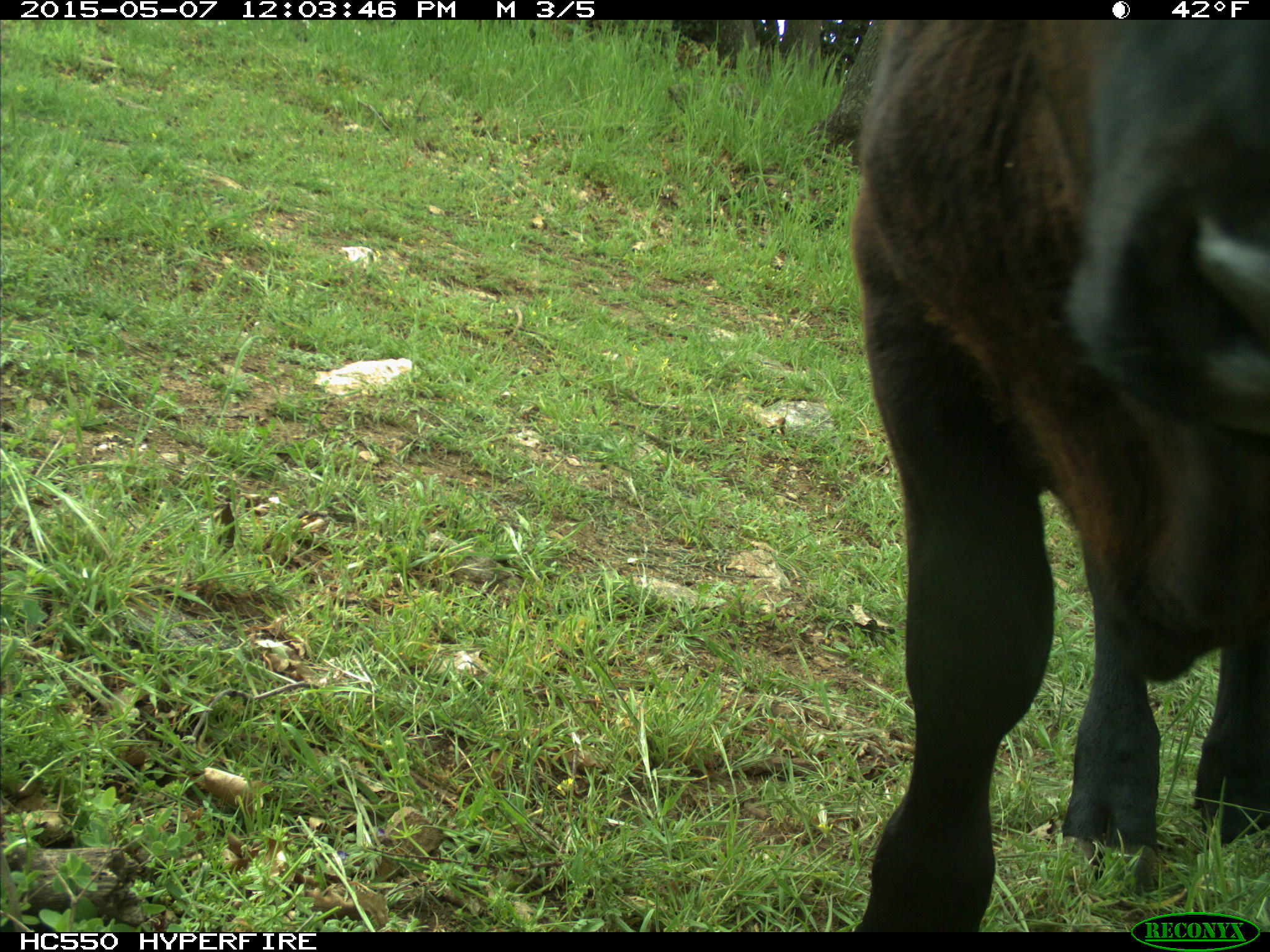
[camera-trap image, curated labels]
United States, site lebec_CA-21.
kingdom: Animalia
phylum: Chordata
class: Mammalia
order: Artiodactyla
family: Bovidae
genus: Bos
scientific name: Bos taurus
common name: domestic cow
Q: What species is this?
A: Bos taurus (domestic cow).